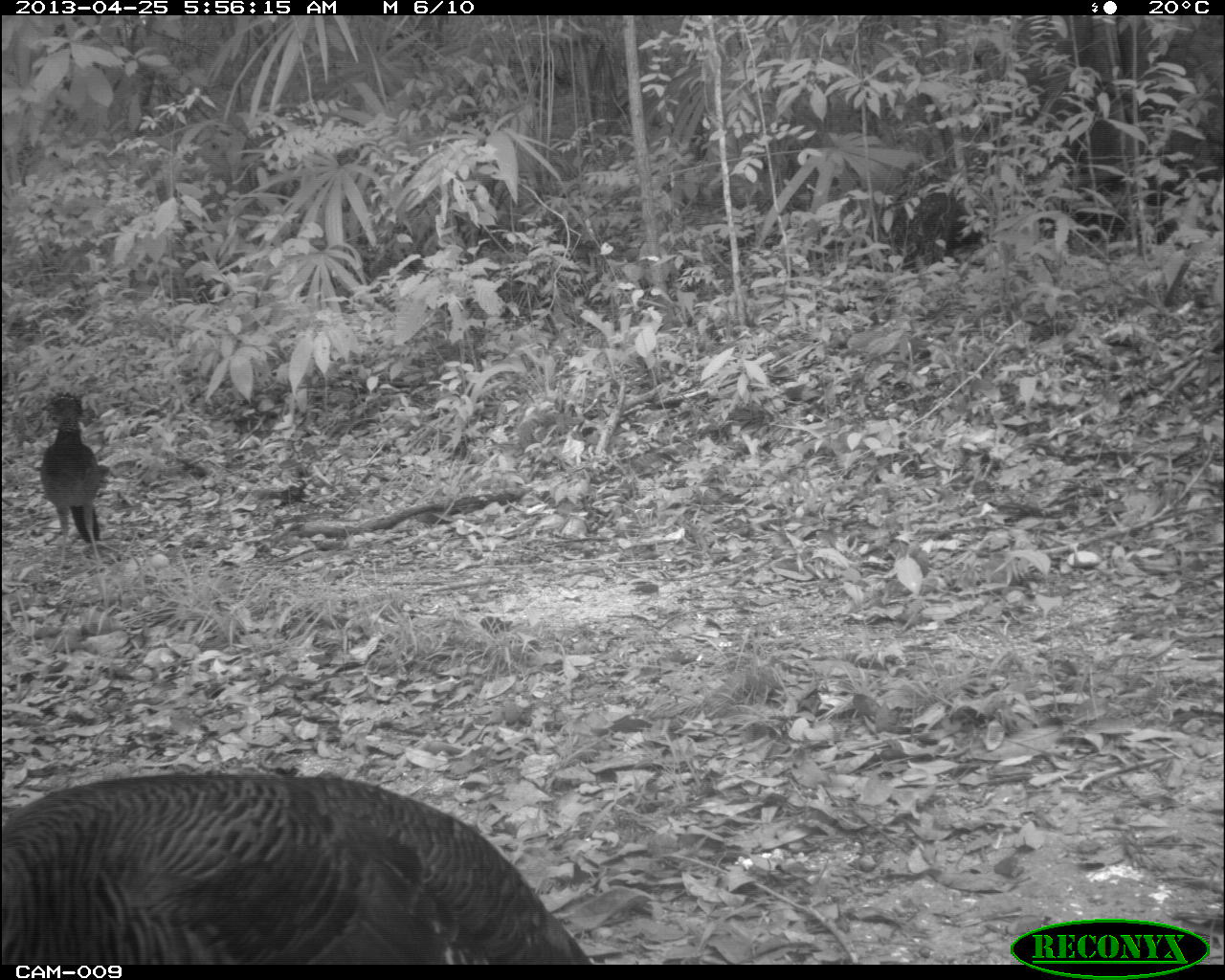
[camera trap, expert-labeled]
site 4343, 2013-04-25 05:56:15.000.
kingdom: Animalia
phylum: Chordata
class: Aves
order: Galliformes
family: Phasianidae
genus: Meleagris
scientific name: Meleagris ocellata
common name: ocellated turkey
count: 1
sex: female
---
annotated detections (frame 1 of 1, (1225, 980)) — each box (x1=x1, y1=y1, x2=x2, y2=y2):
meleagris ocellata: (x1=2, y1=769, x2=592, y2=966); (x1=39, y1=393, x2=102, y2=565)